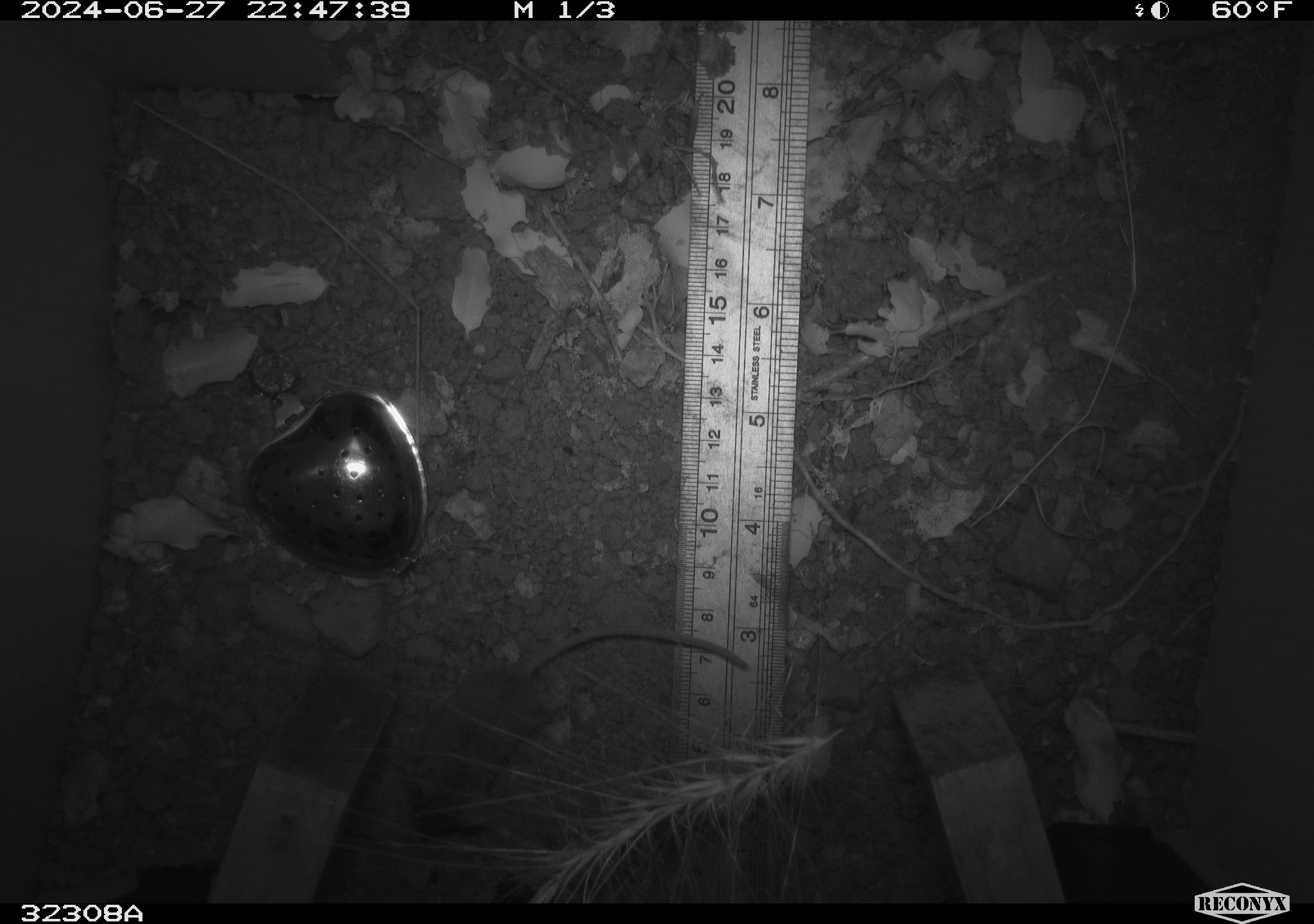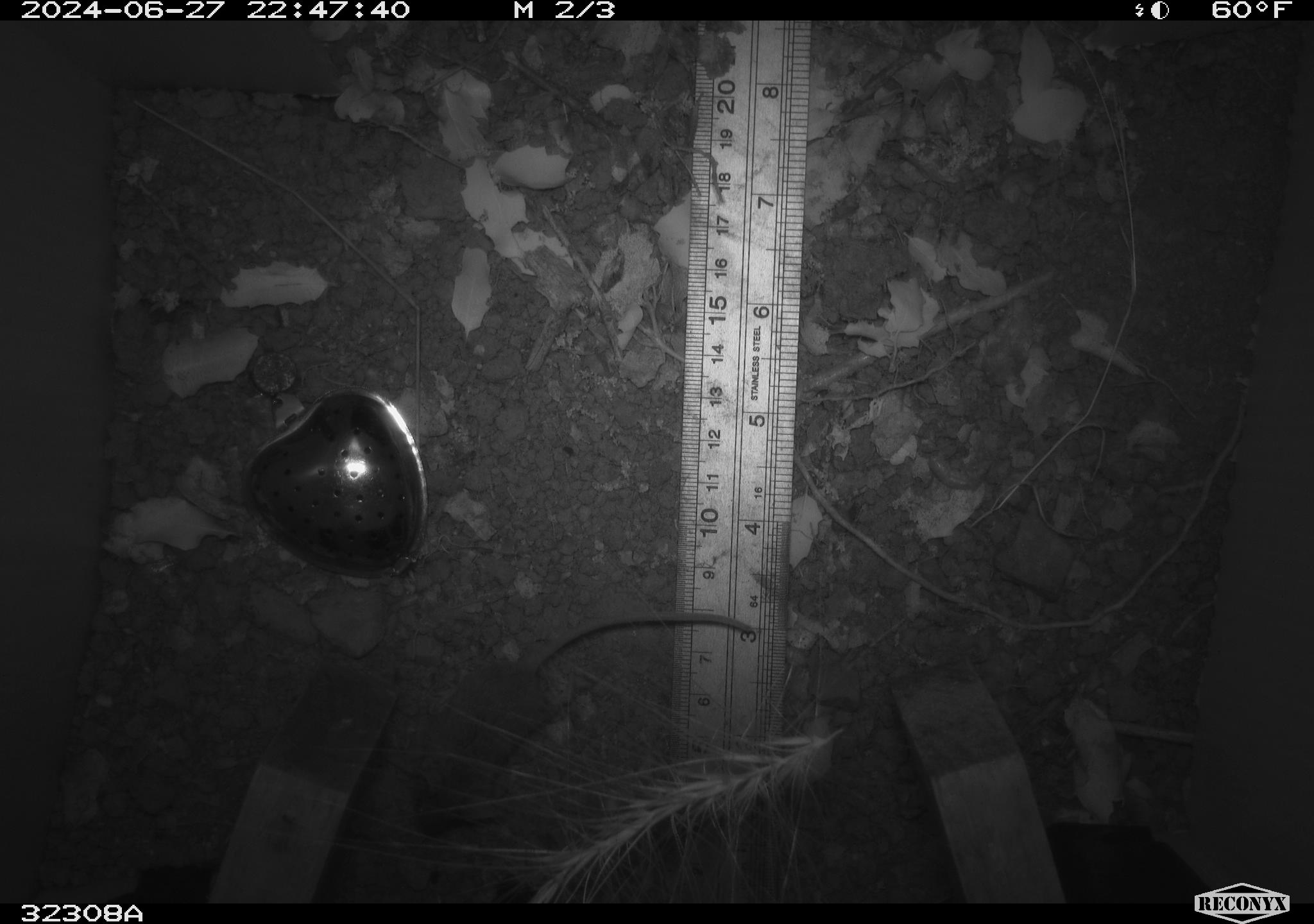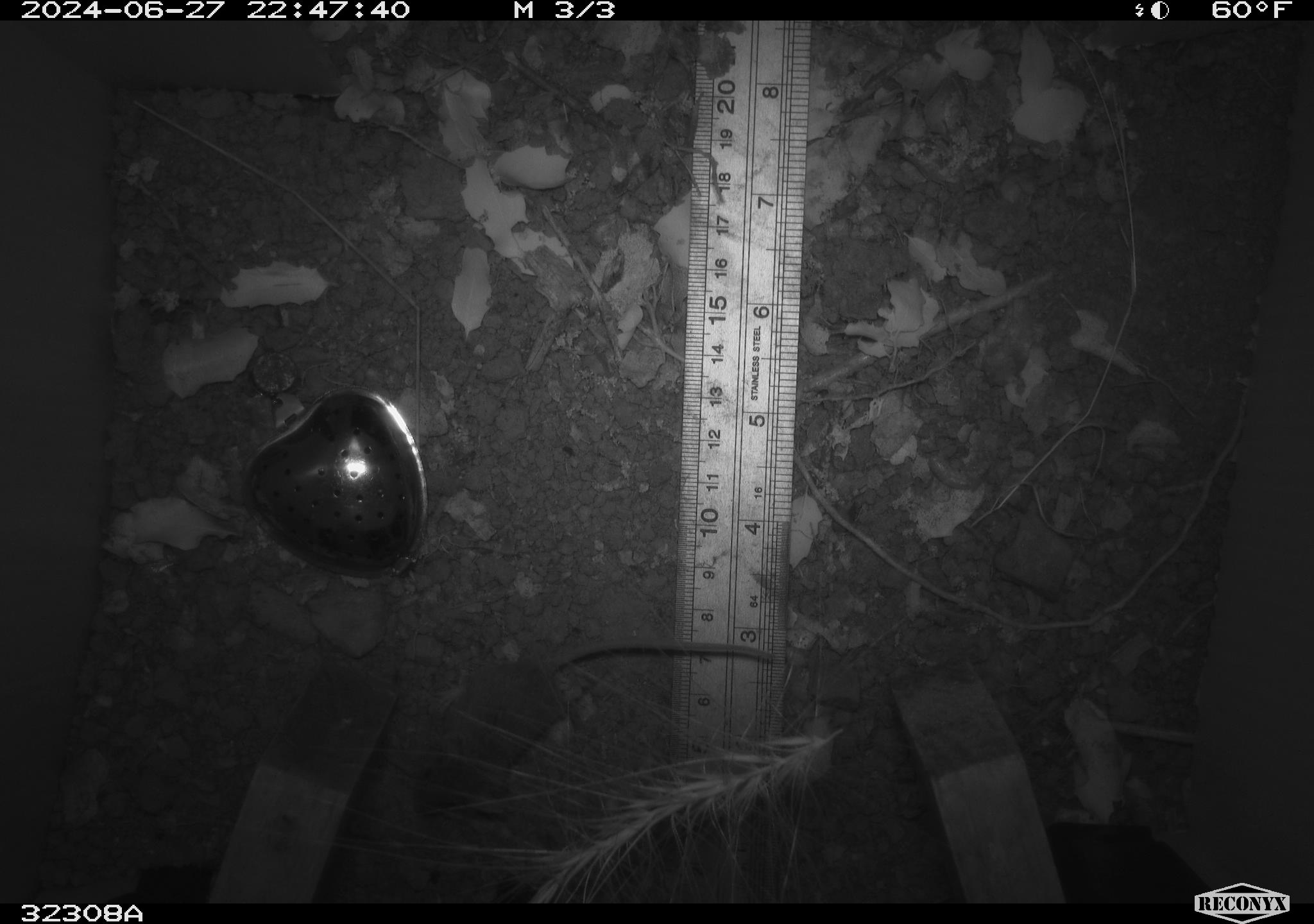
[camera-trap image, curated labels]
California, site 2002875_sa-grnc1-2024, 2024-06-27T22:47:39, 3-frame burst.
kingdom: Animalia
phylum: Chordata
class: Mammalia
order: Rodentia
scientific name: Rodentia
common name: mouse species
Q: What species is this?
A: Mouse species (Rodentia).